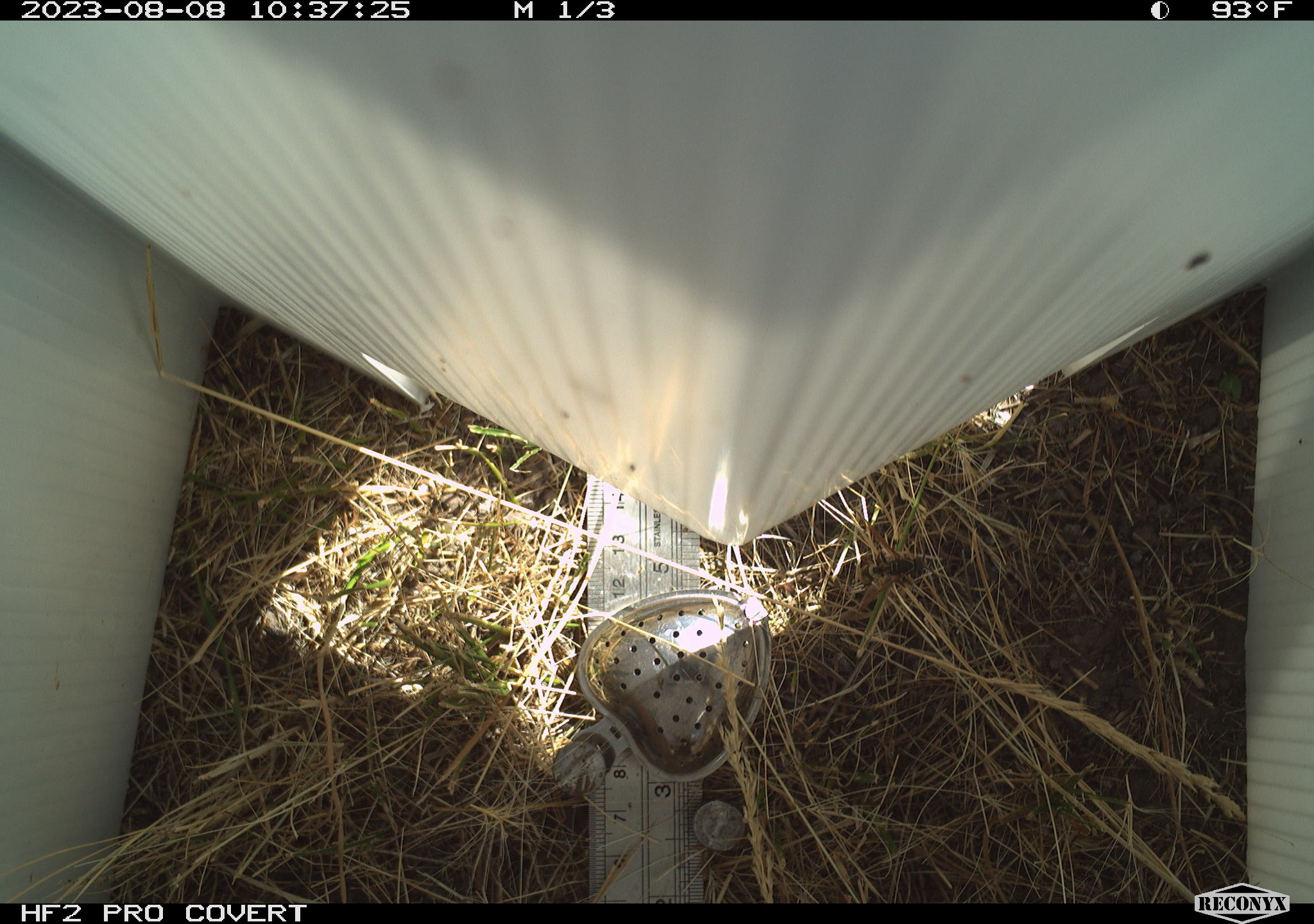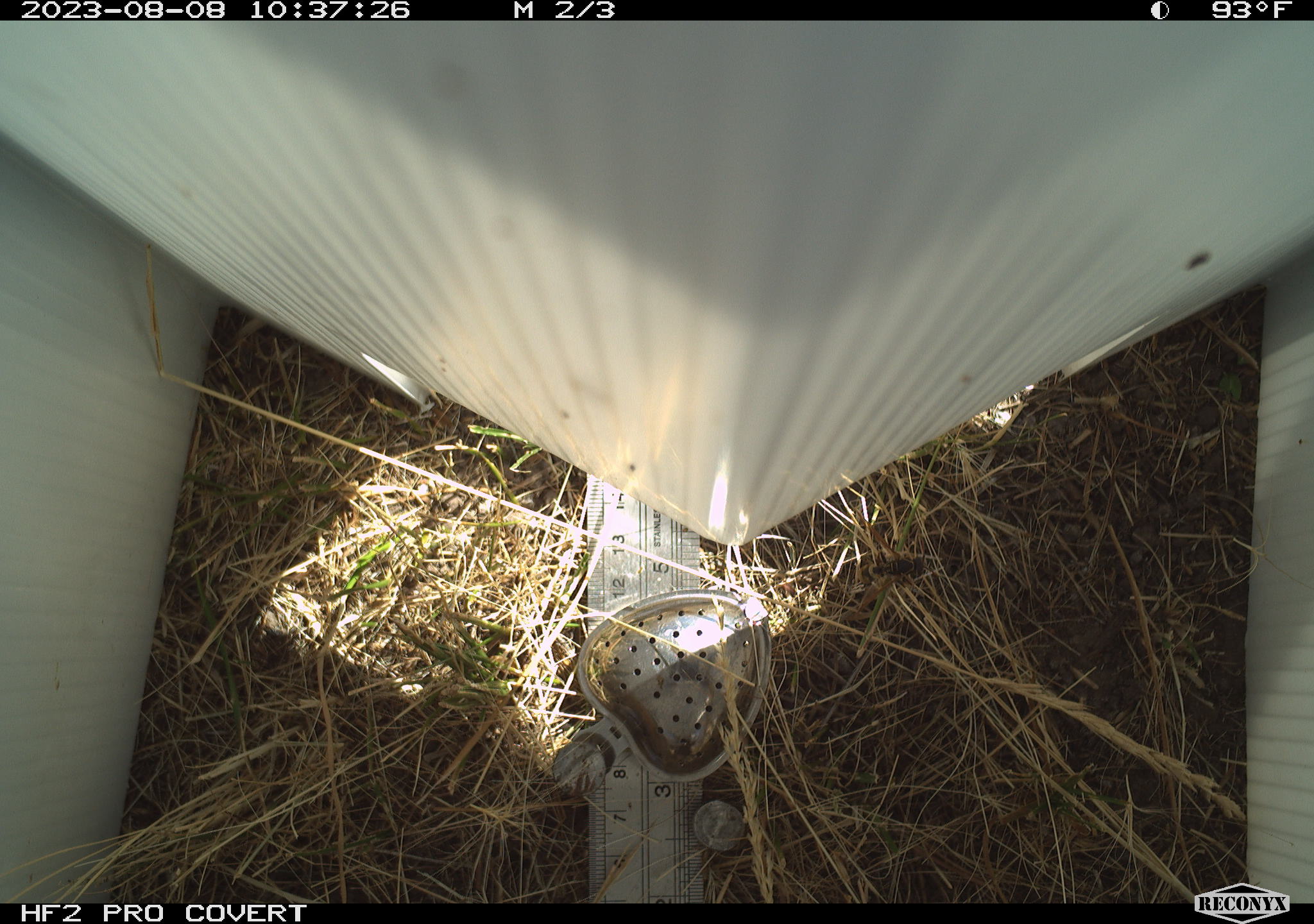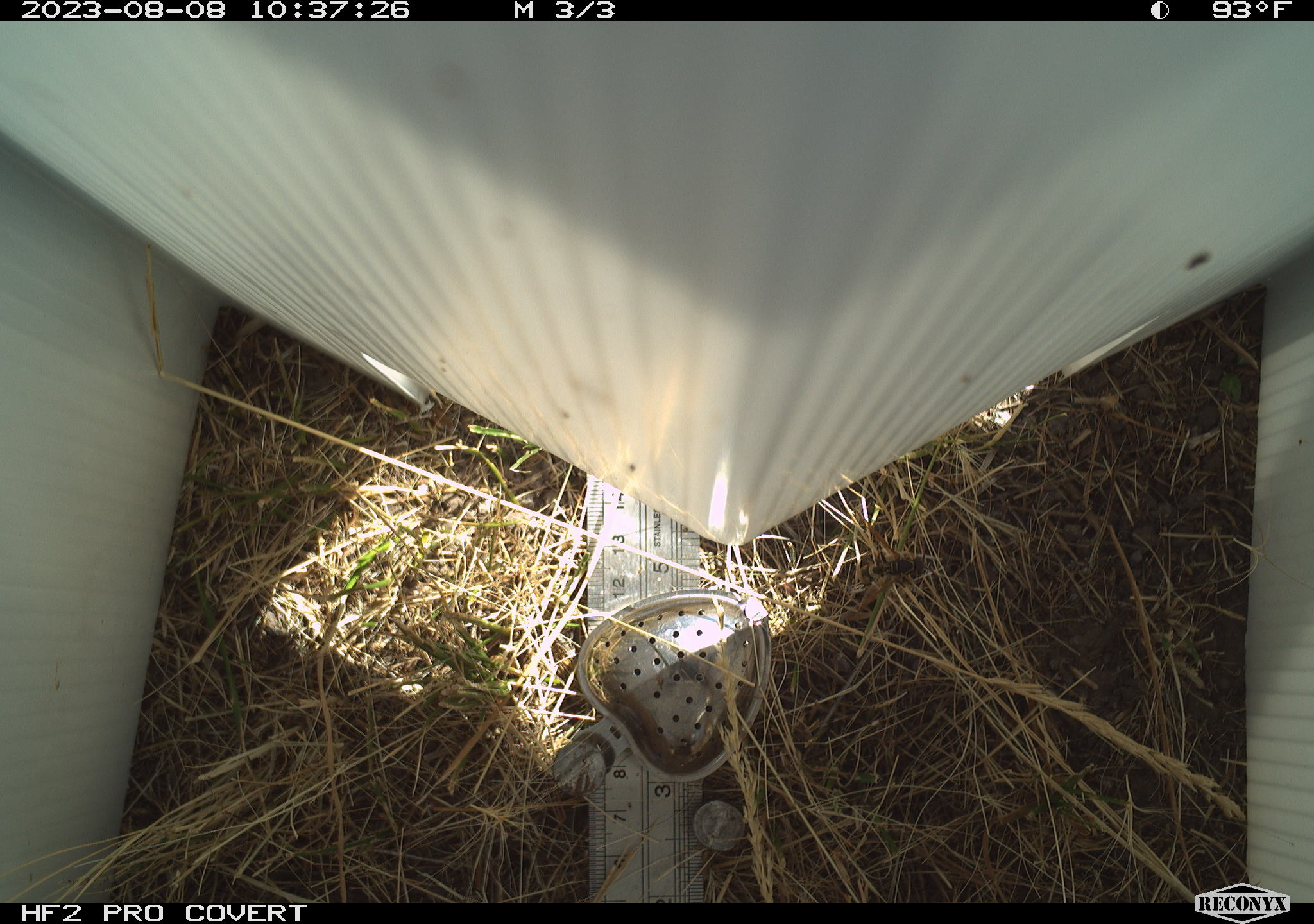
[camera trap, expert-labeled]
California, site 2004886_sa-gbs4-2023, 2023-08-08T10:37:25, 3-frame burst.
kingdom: Animalia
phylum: Arthropoda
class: Insecta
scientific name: Insecta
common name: insect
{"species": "insect (Insecta)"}